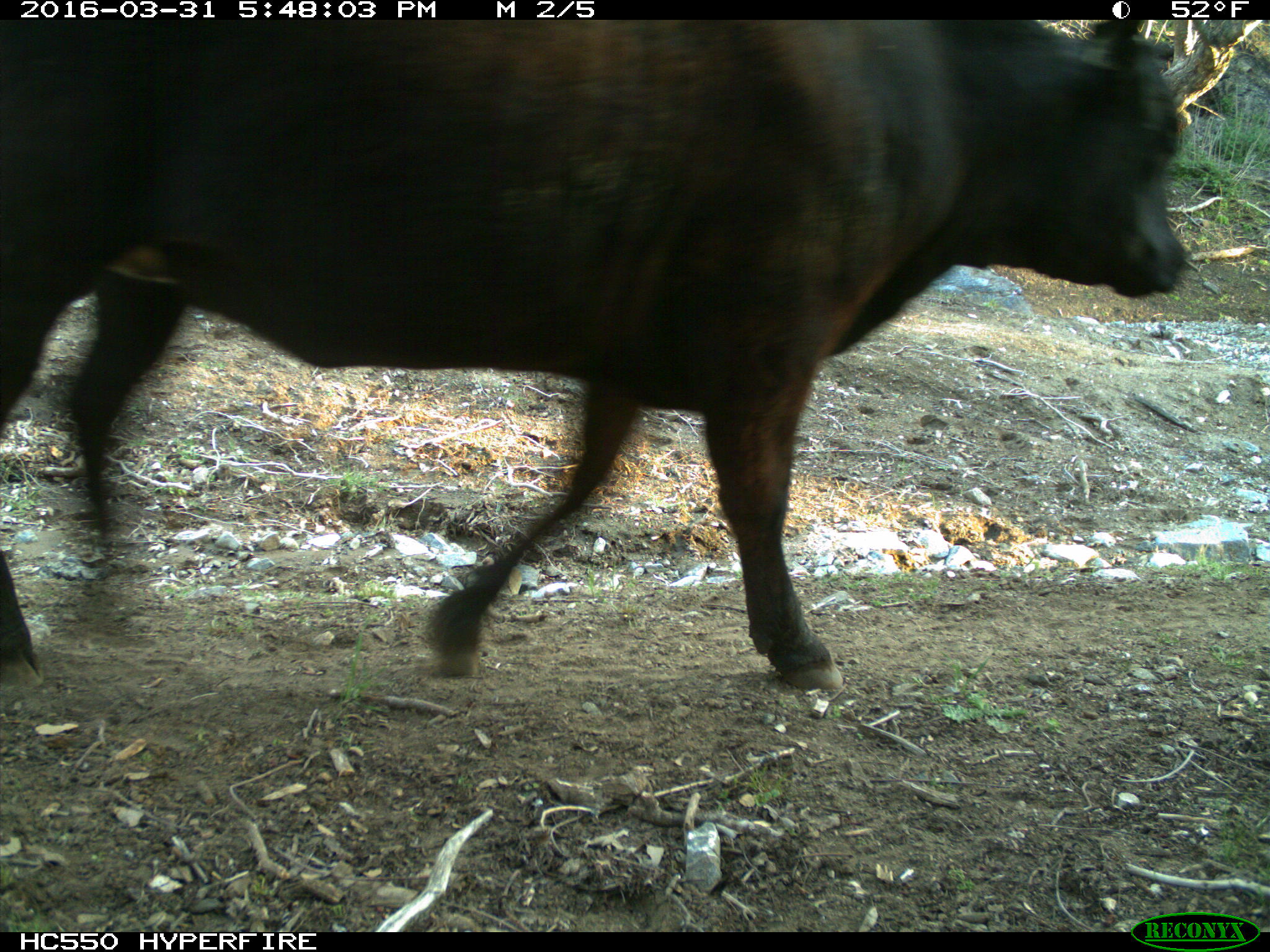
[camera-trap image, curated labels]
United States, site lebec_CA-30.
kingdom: Animalia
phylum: Chordata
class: Mammalia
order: Artiodactyla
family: Bovidae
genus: Bos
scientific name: Bos taurus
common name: domestic cow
Bos taurus (domestic cow).